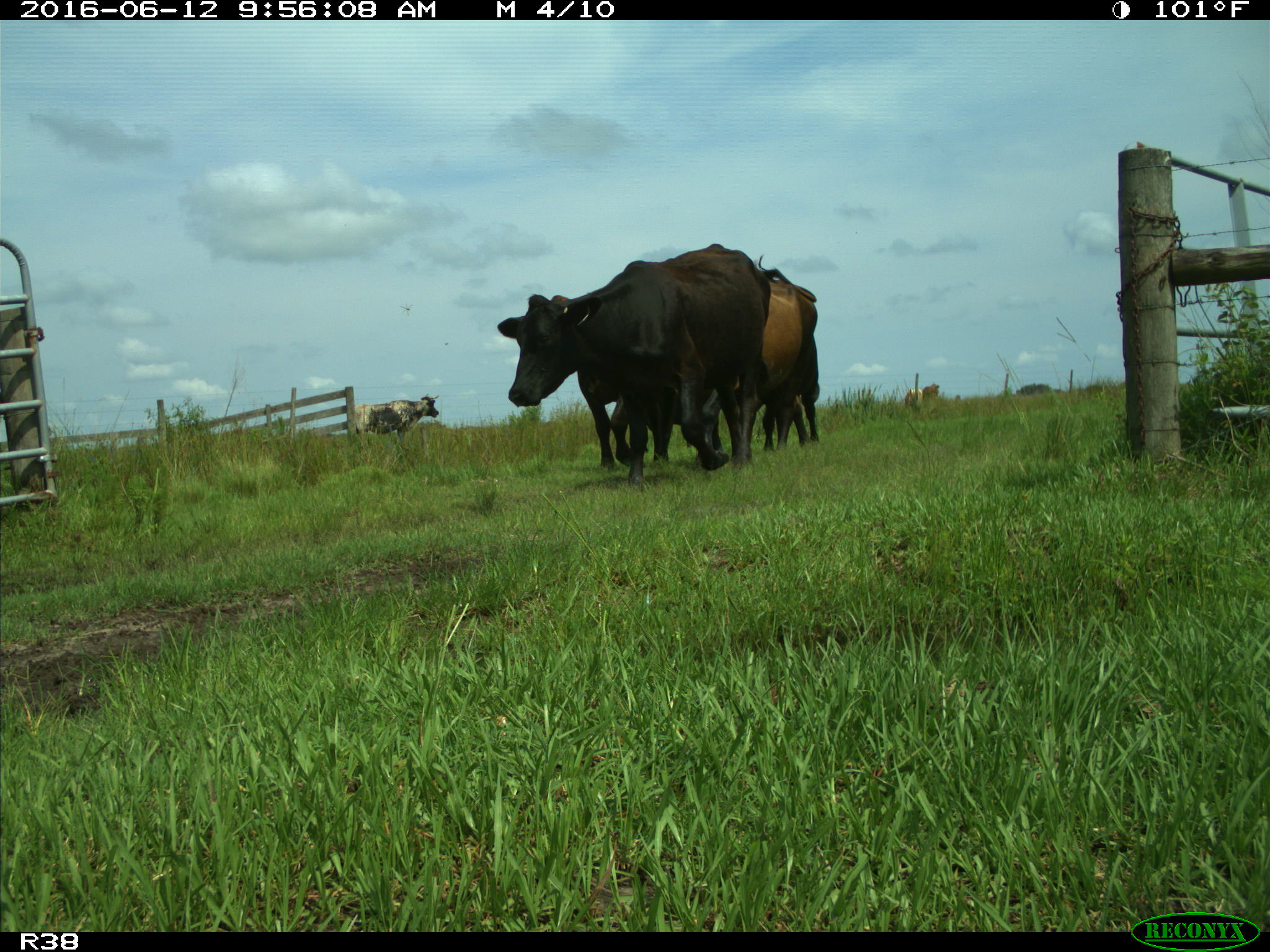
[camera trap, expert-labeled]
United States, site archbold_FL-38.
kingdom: Animalia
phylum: Chordata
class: Mammalia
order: Artiodactyla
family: Bovidae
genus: Bos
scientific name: Bos taurus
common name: domestic cow